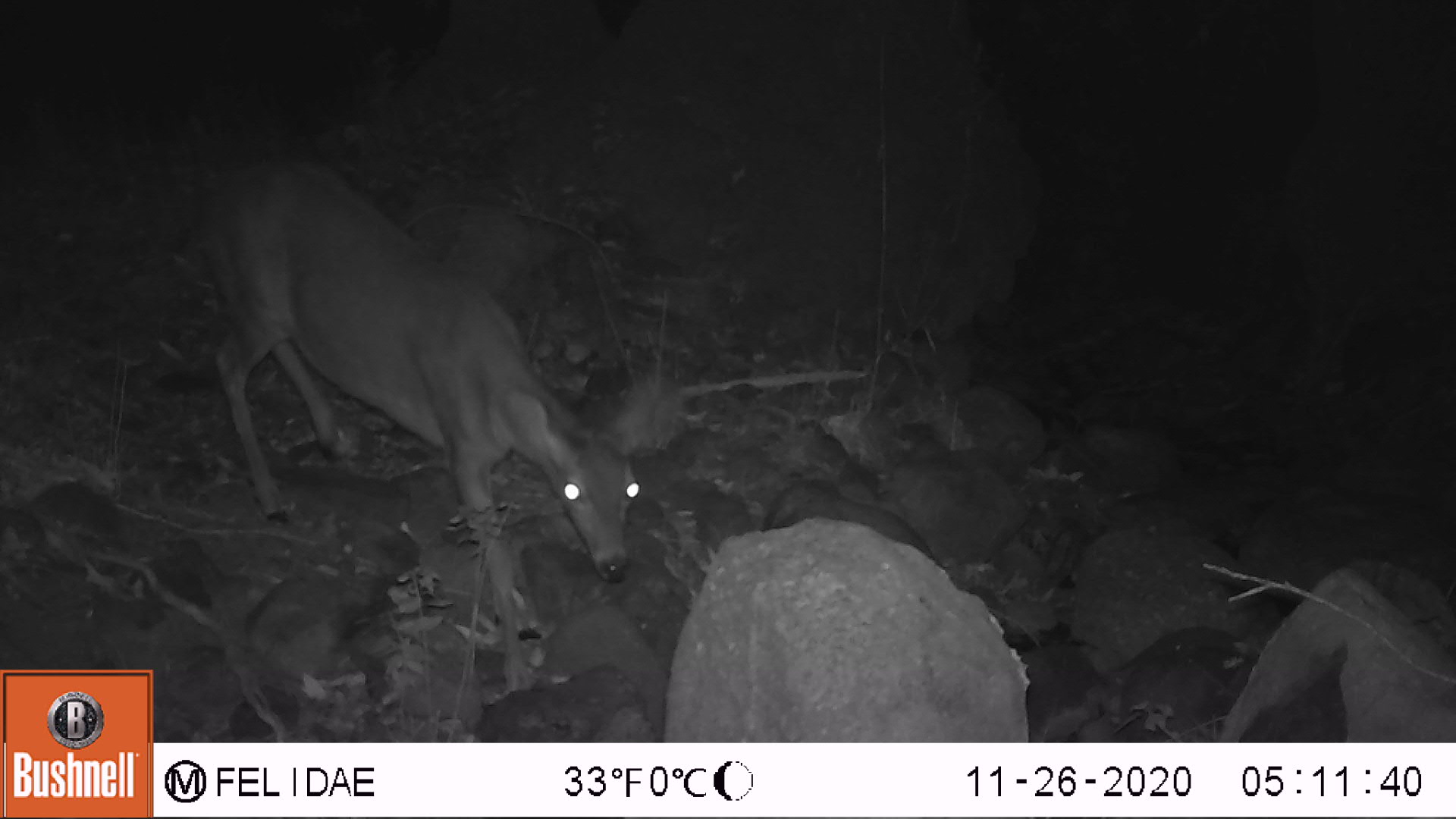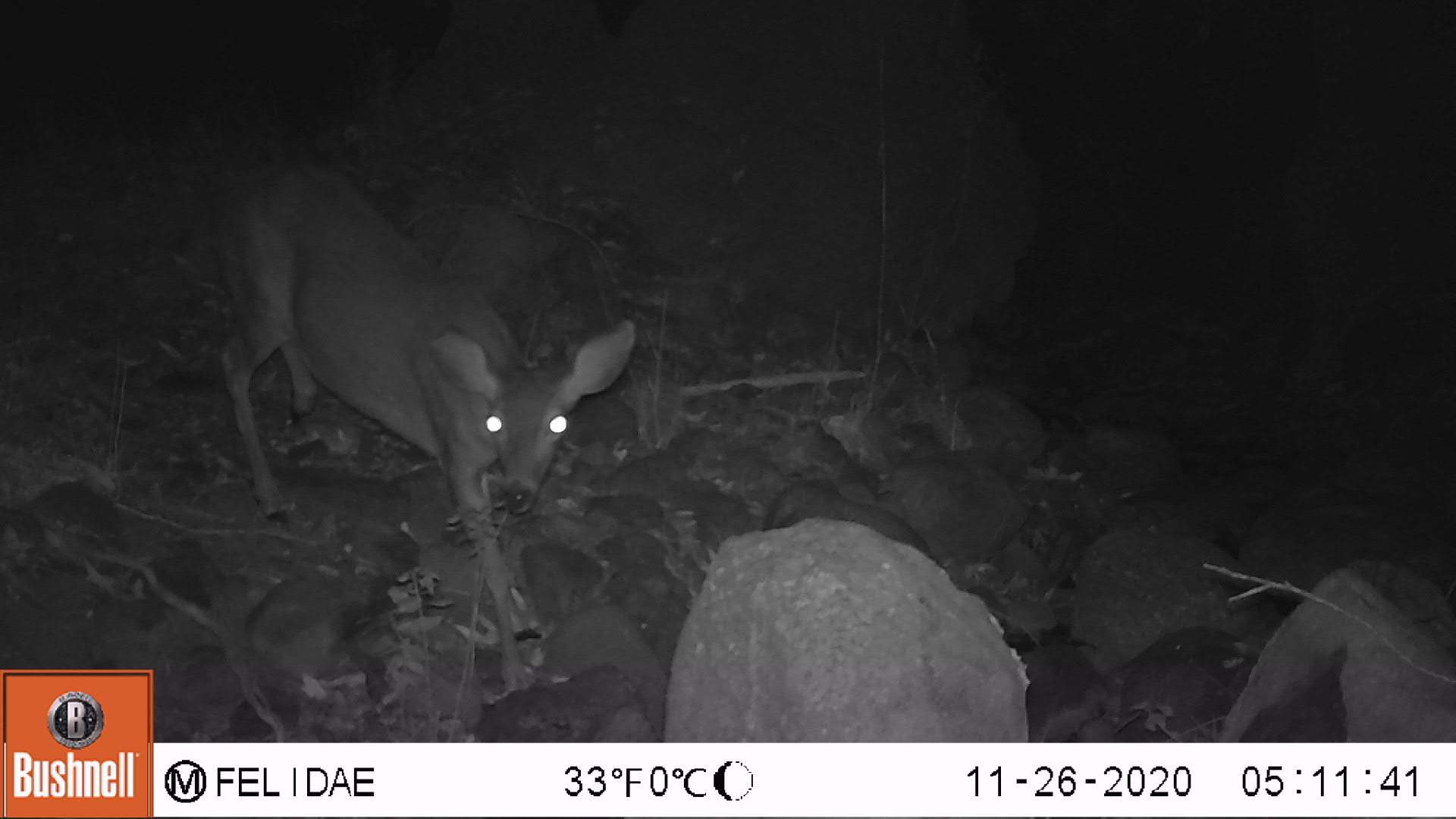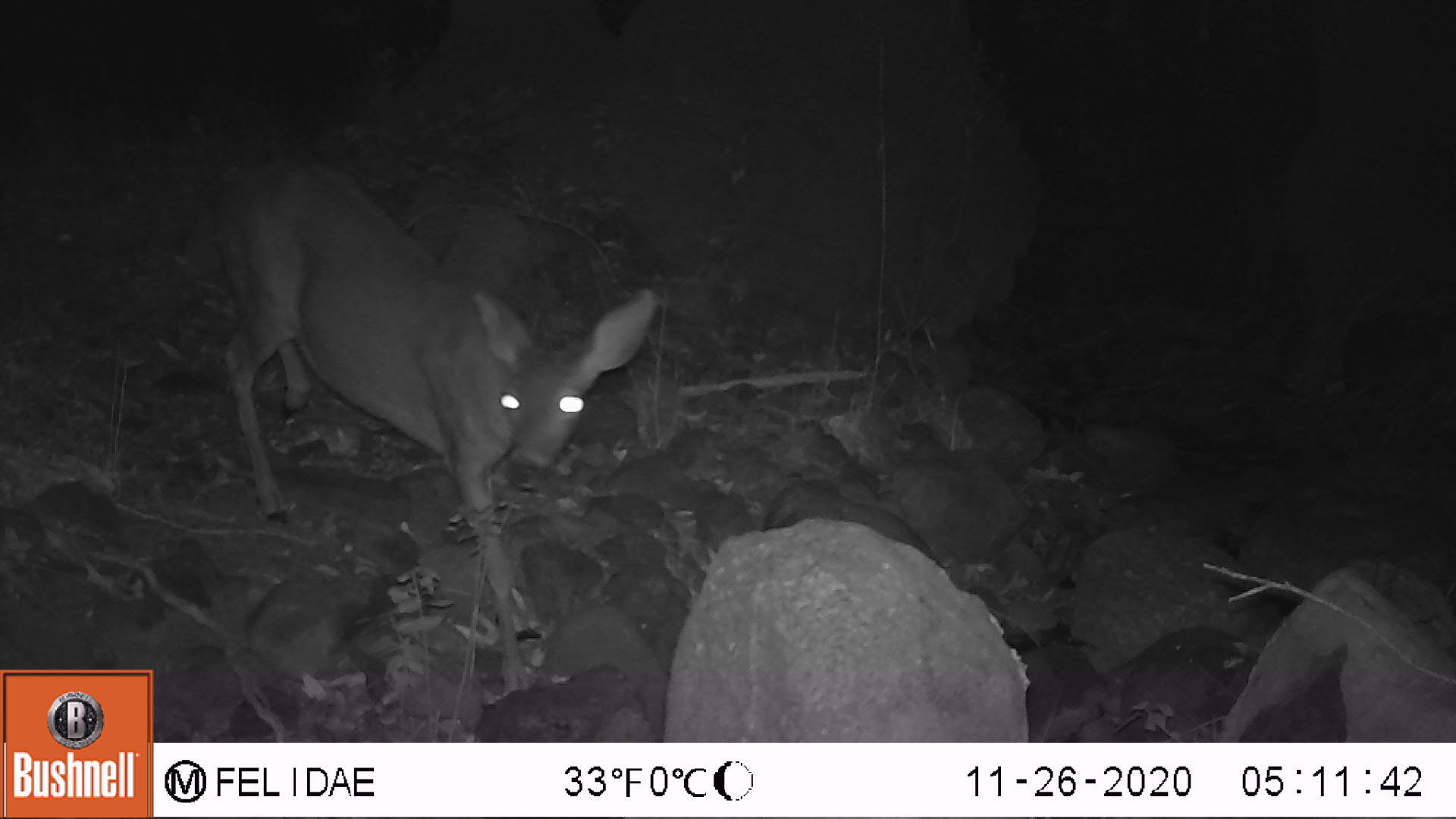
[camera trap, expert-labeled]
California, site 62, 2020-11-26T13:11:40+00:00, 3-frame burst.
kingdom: Animalia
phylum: Chordata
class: Mammalia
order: Artiodactyla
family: Cervidae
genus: Odocoileus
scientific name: Odocoileus hemionus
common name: mule deer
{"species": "mule deer (Odocoileus hemionus)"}